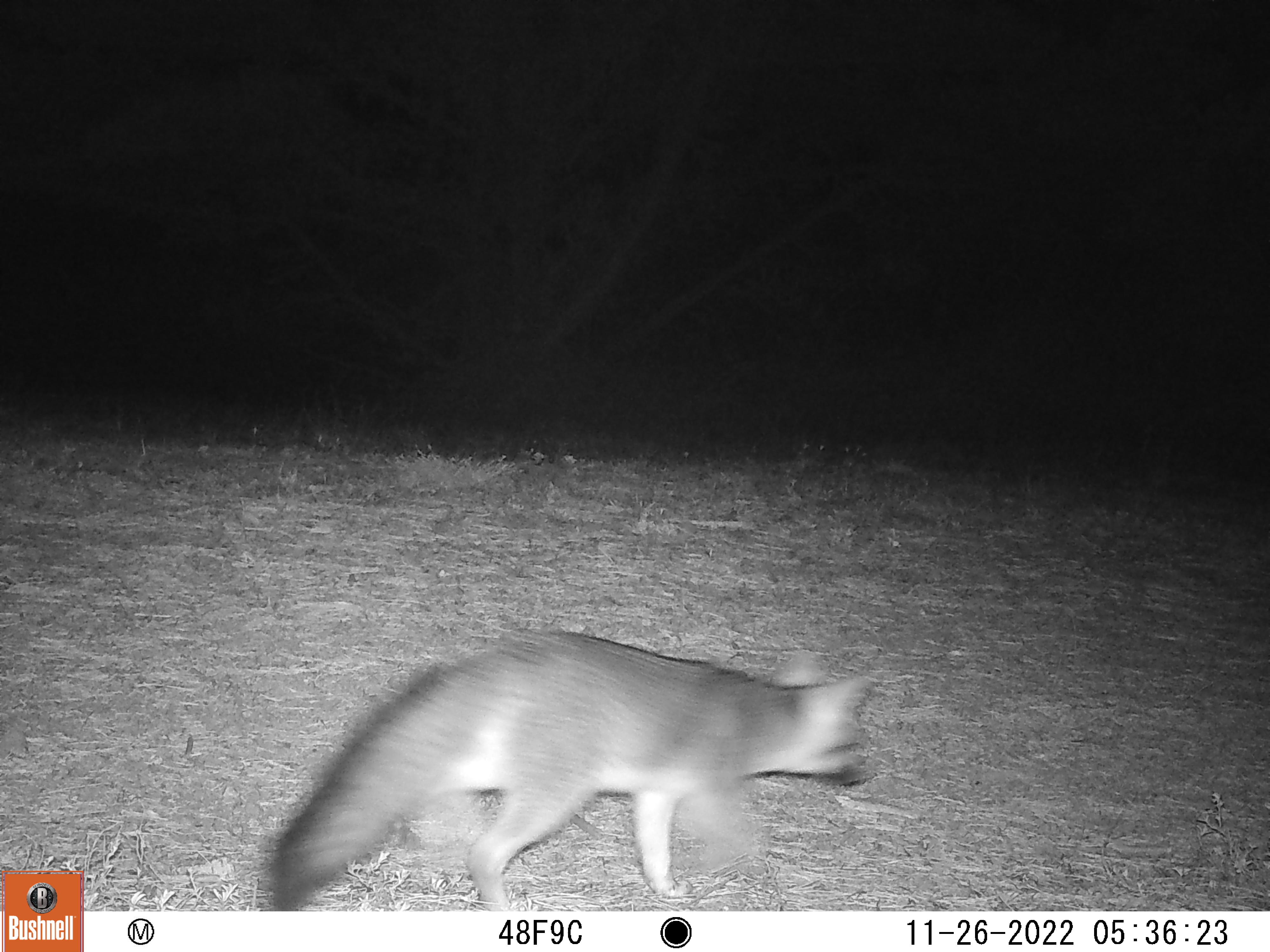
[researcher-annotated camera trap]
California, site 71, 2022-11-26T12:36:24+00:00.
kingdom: Animalia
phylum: Chordata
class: Mammalia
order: Carnivora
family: Canidae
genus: Urocyon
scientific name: Urocyon cinereoargenteus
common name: gray fox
Gray fox (Urocyon cinereoargenteus).